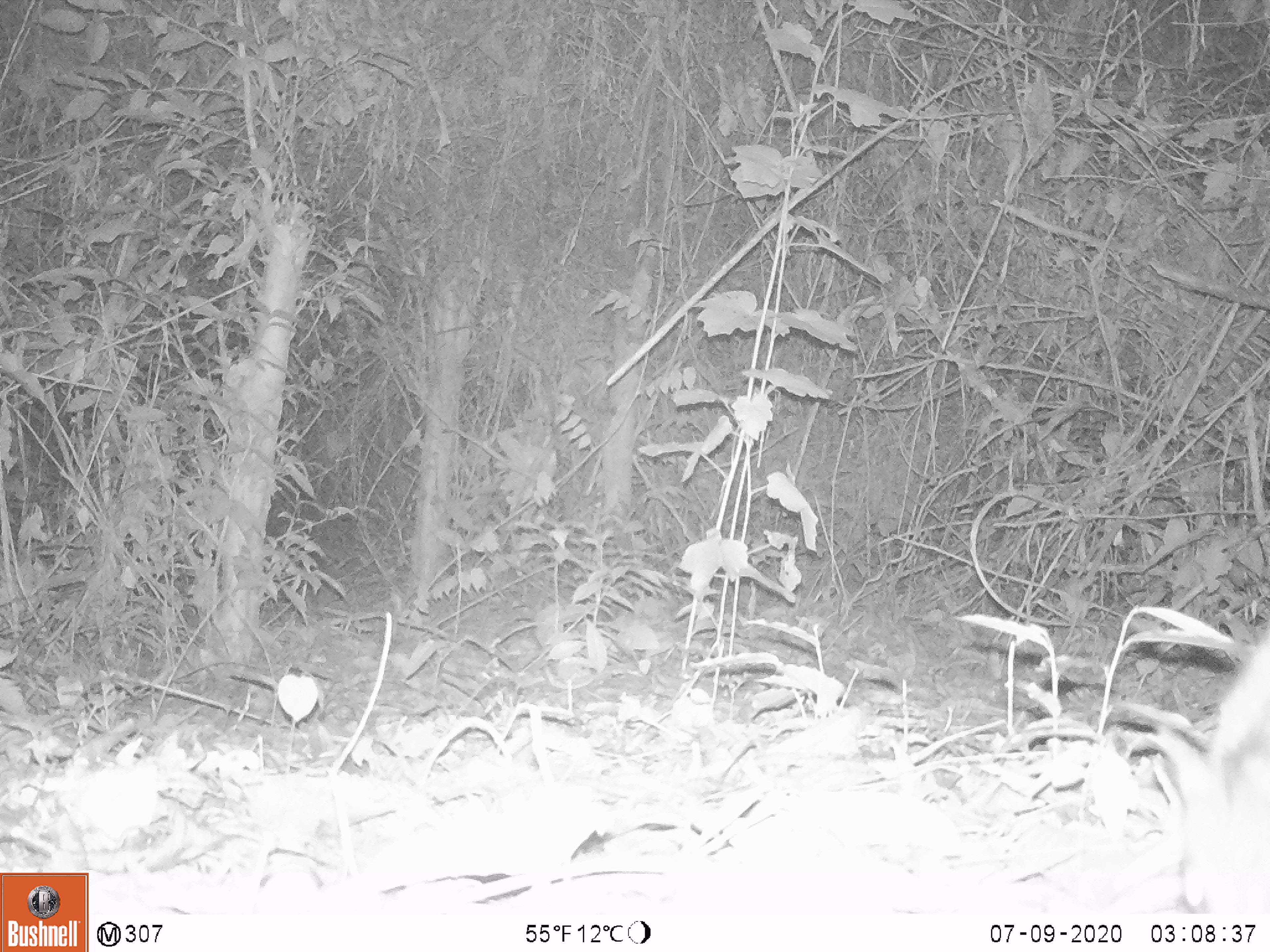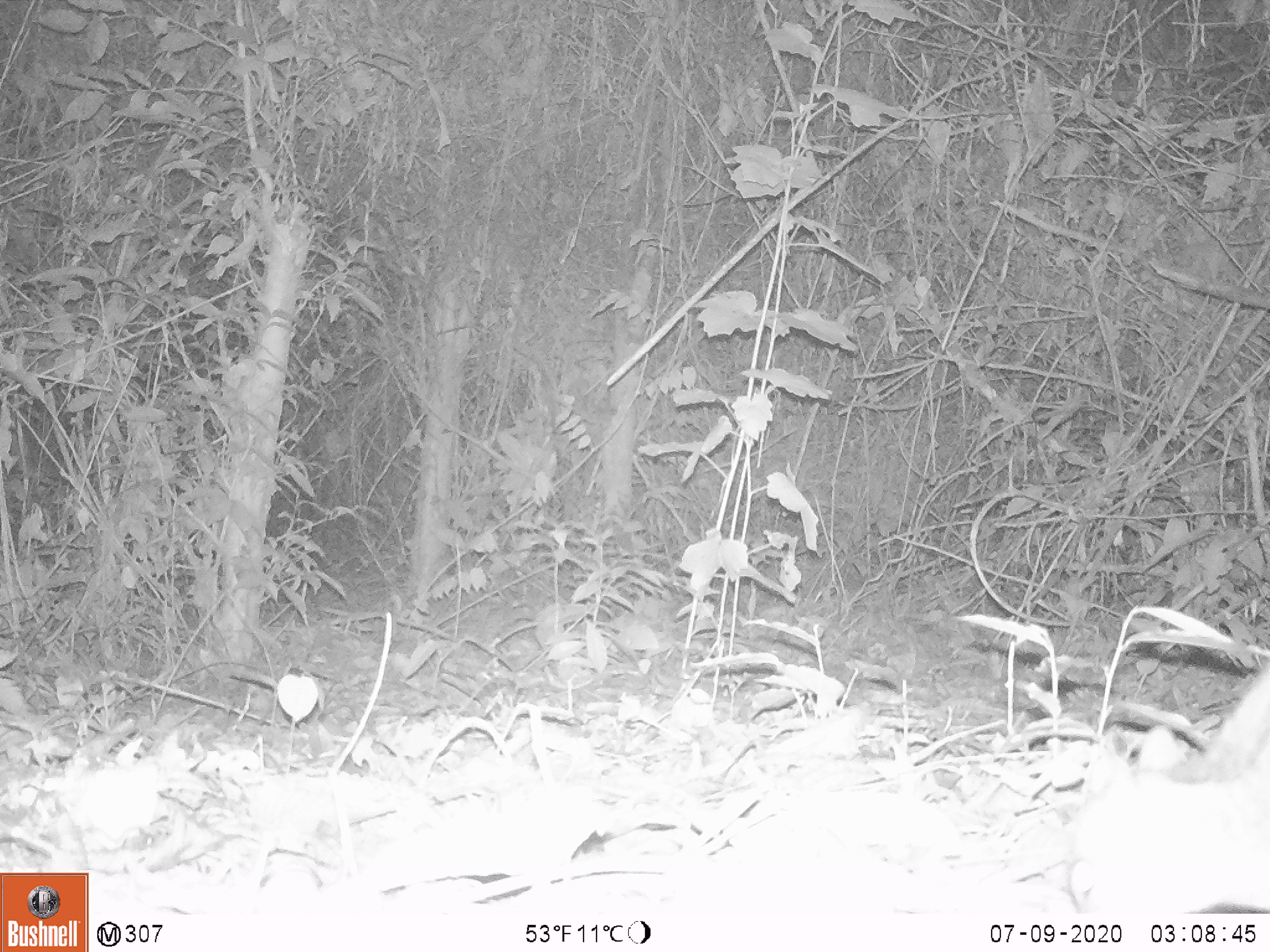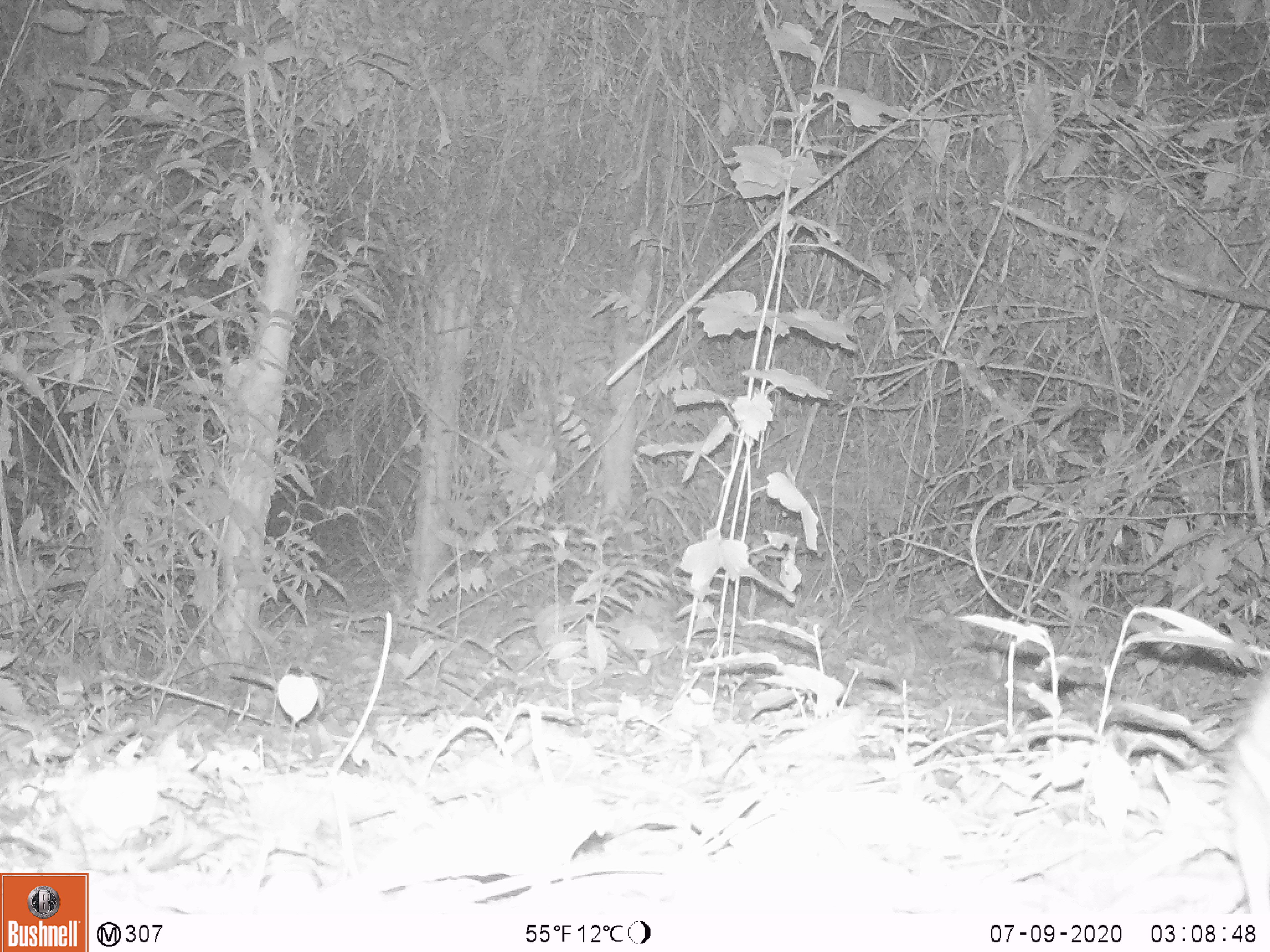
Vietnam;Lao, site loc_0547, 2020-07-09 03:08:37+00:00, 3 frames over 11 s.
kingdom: Animalia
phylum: Chordata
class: Mammalia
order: Artiodactyla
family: Tragulidae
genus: Moschiola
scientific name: Moschiola meminna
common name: chevrotain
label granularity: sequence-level